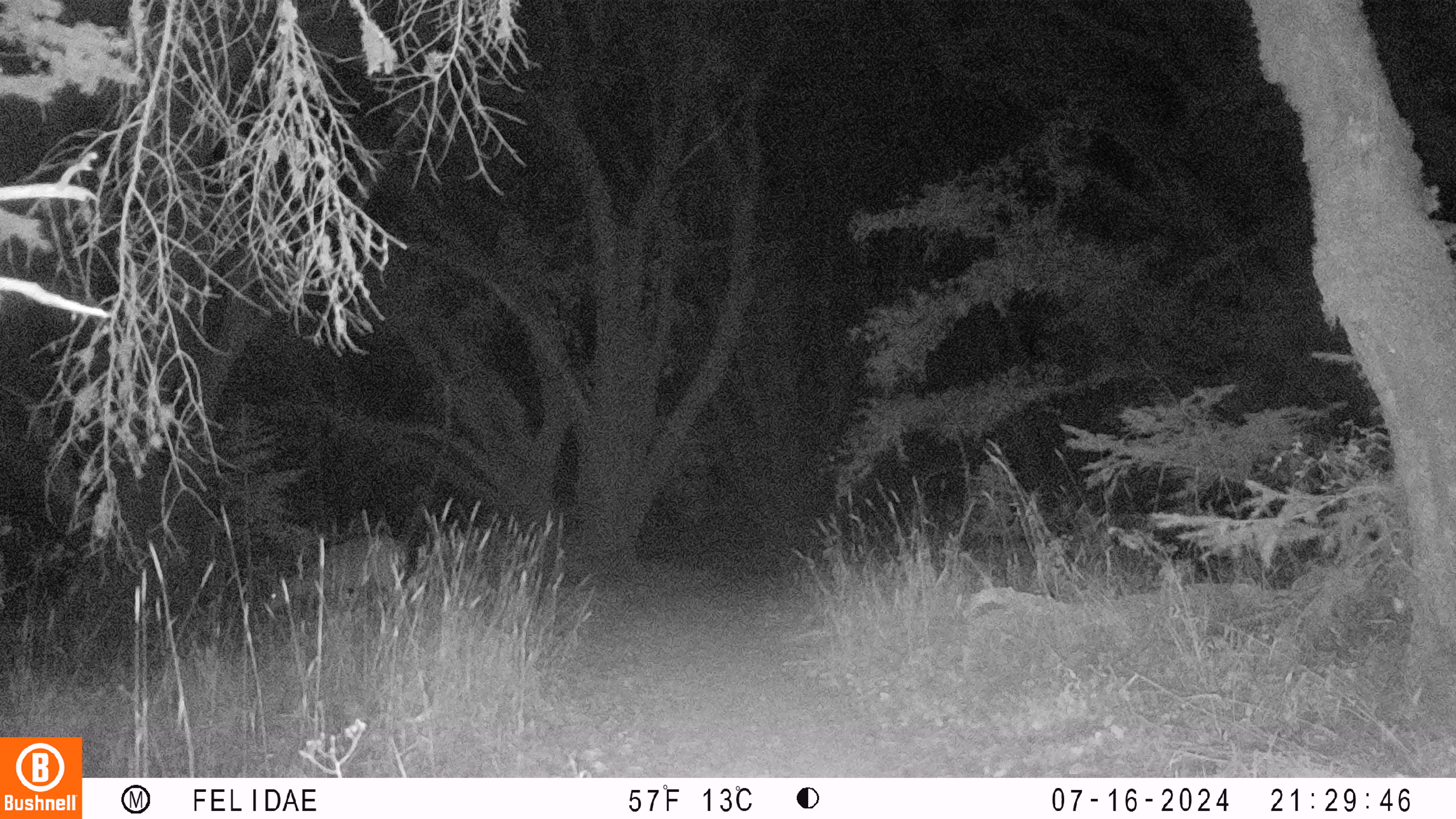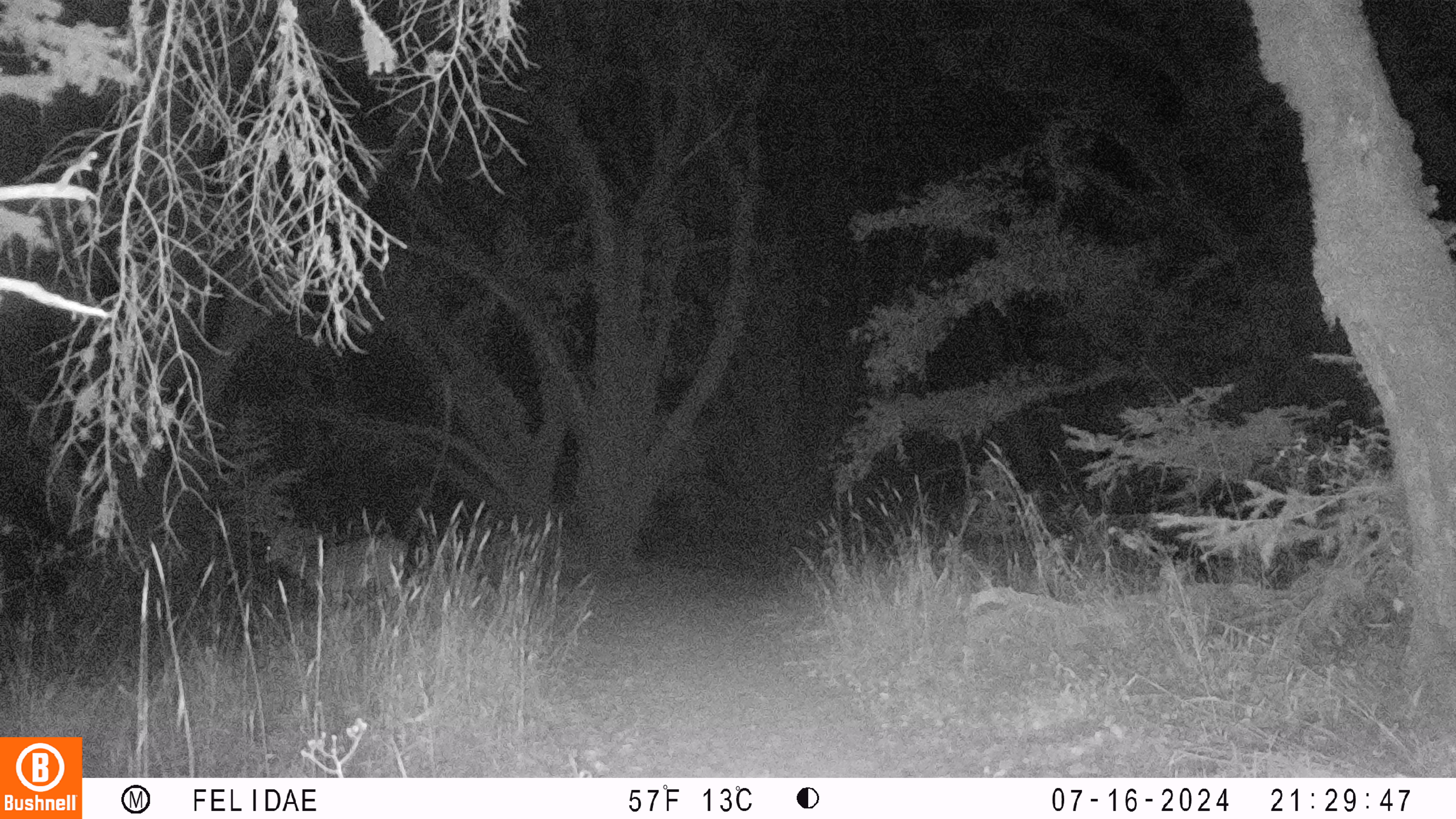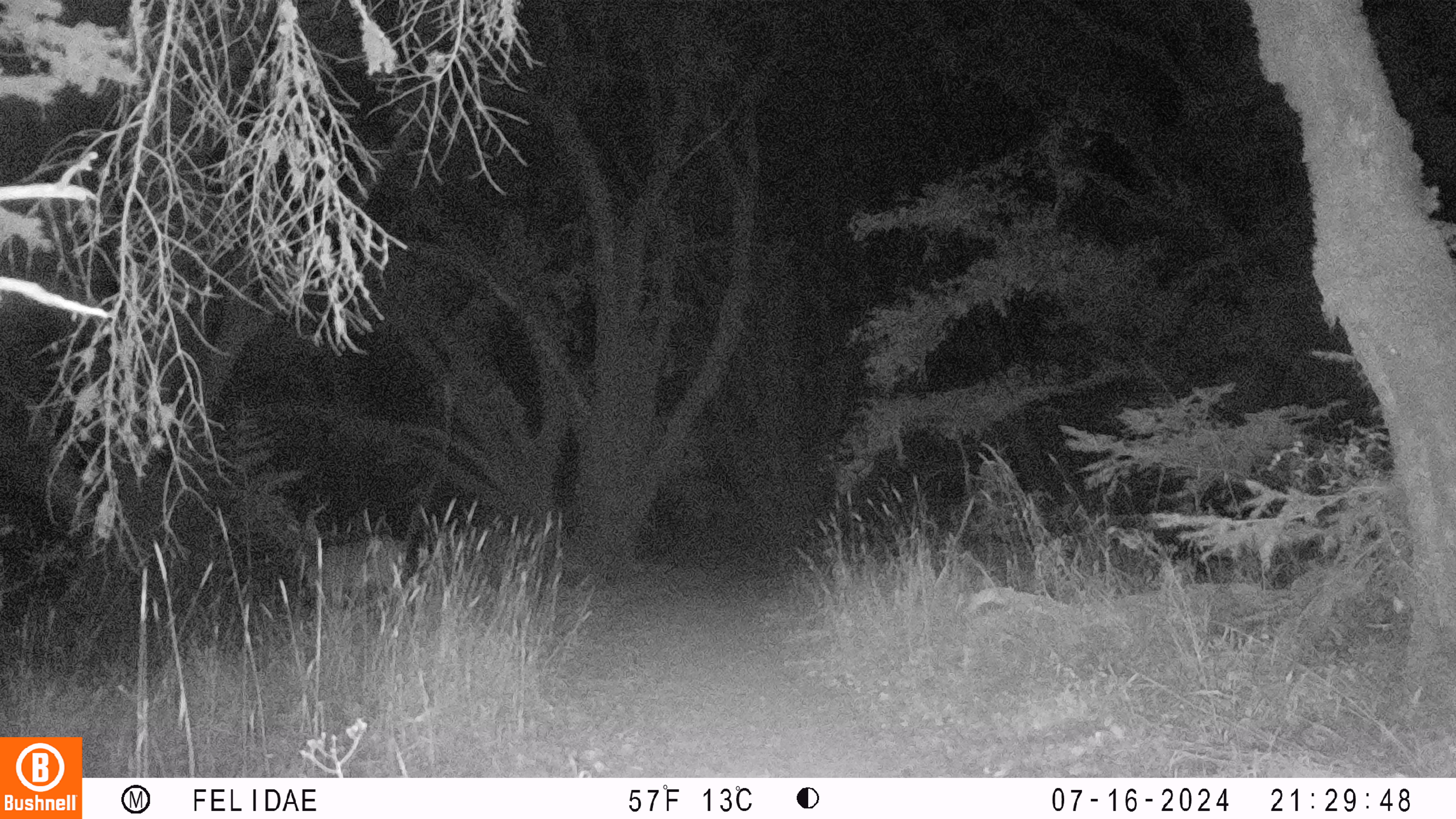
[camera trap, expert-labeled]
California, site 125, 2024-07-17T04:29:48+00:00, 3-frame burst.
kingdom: Animalia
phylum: Chordata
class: Mammalia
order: Artiodactyla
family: Cervidae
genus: Odocoileus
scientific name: Odocoileus hemionus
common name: mule deer